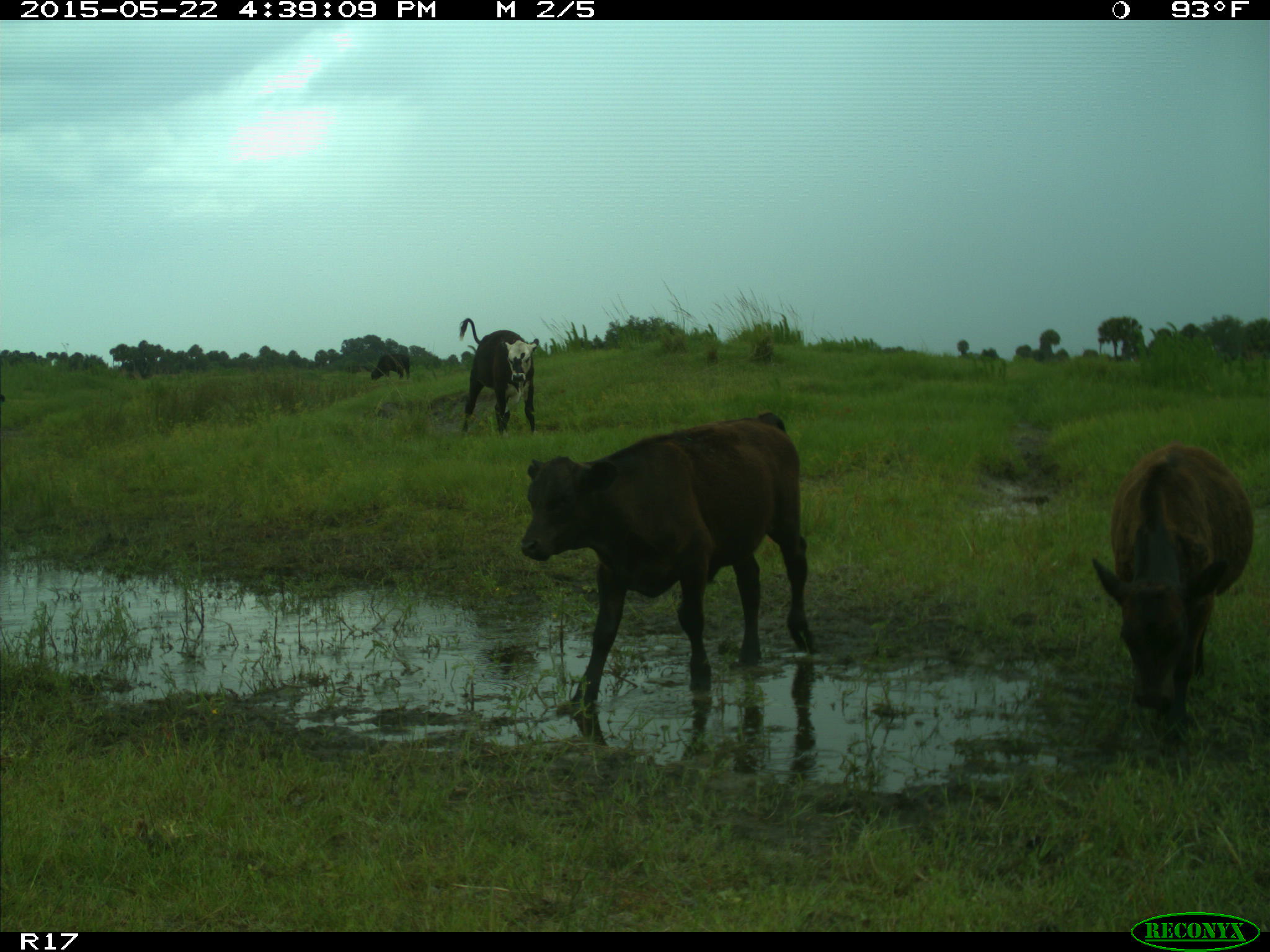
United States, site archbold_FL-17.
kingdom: Animalia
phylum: Chordata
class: Mammalia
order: Artiodactyla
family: Bovidae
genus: Bos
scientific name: Bos taurus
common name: domestic cow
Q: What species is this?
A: Bos taurus (domestic cow).